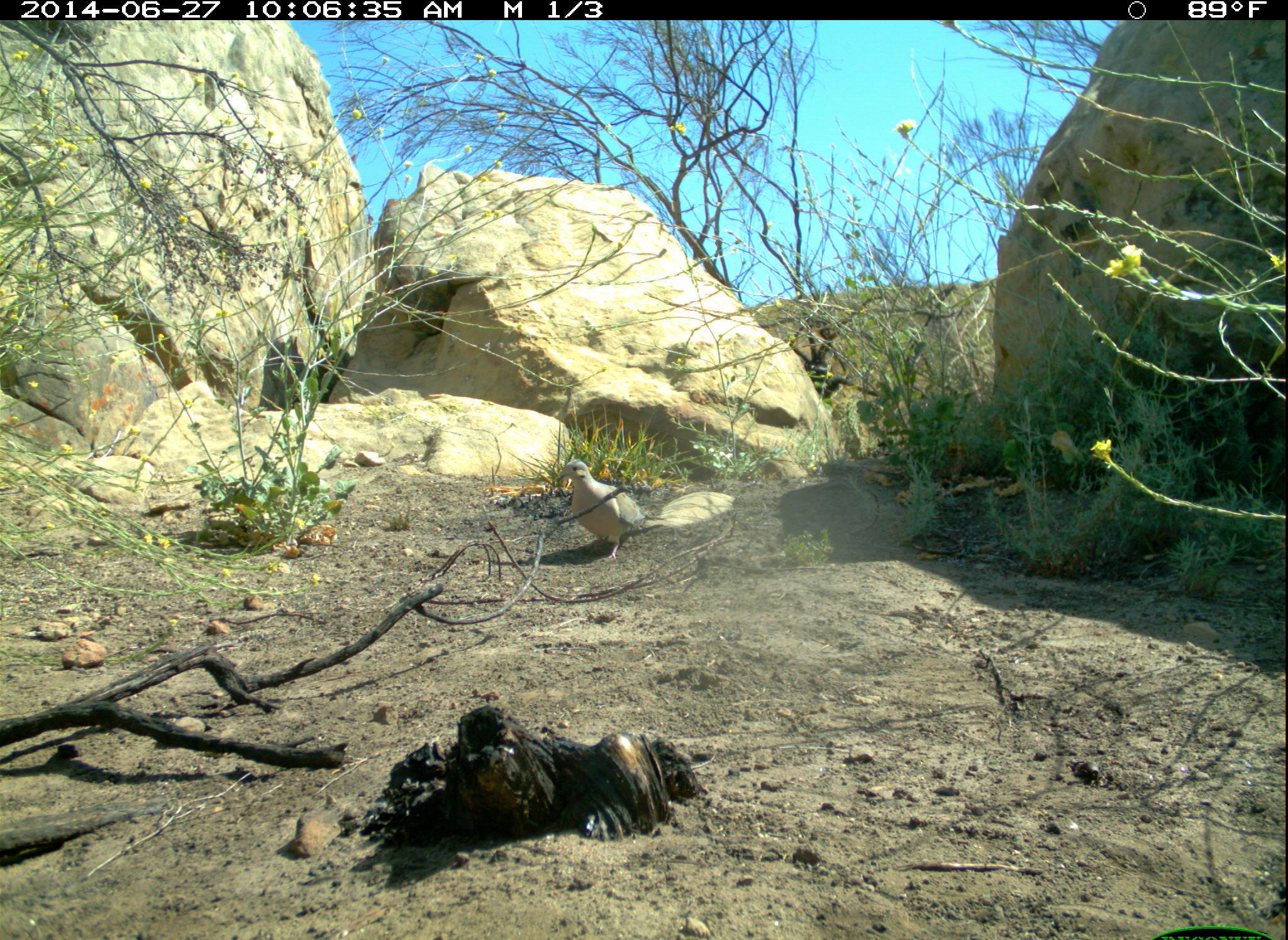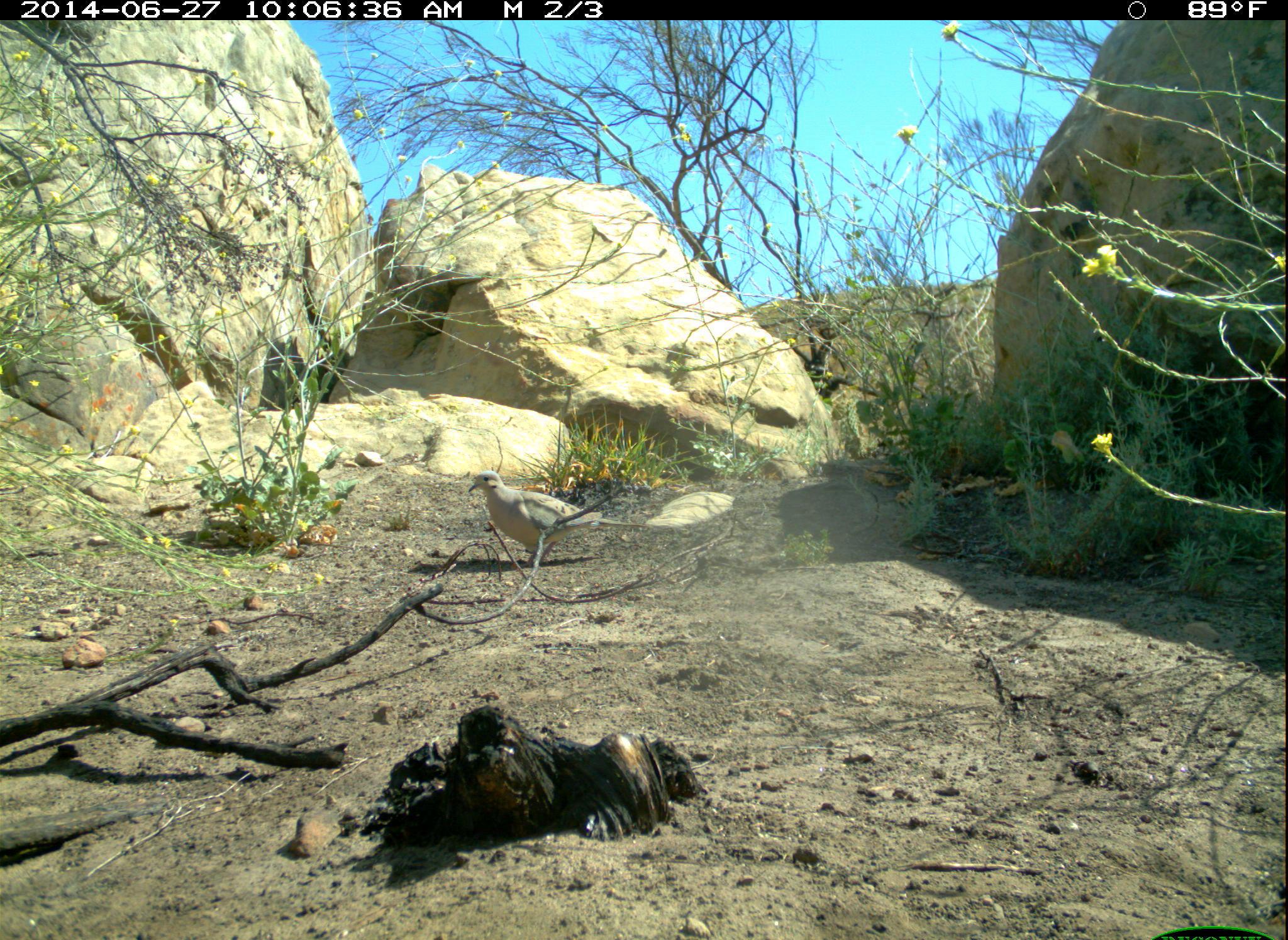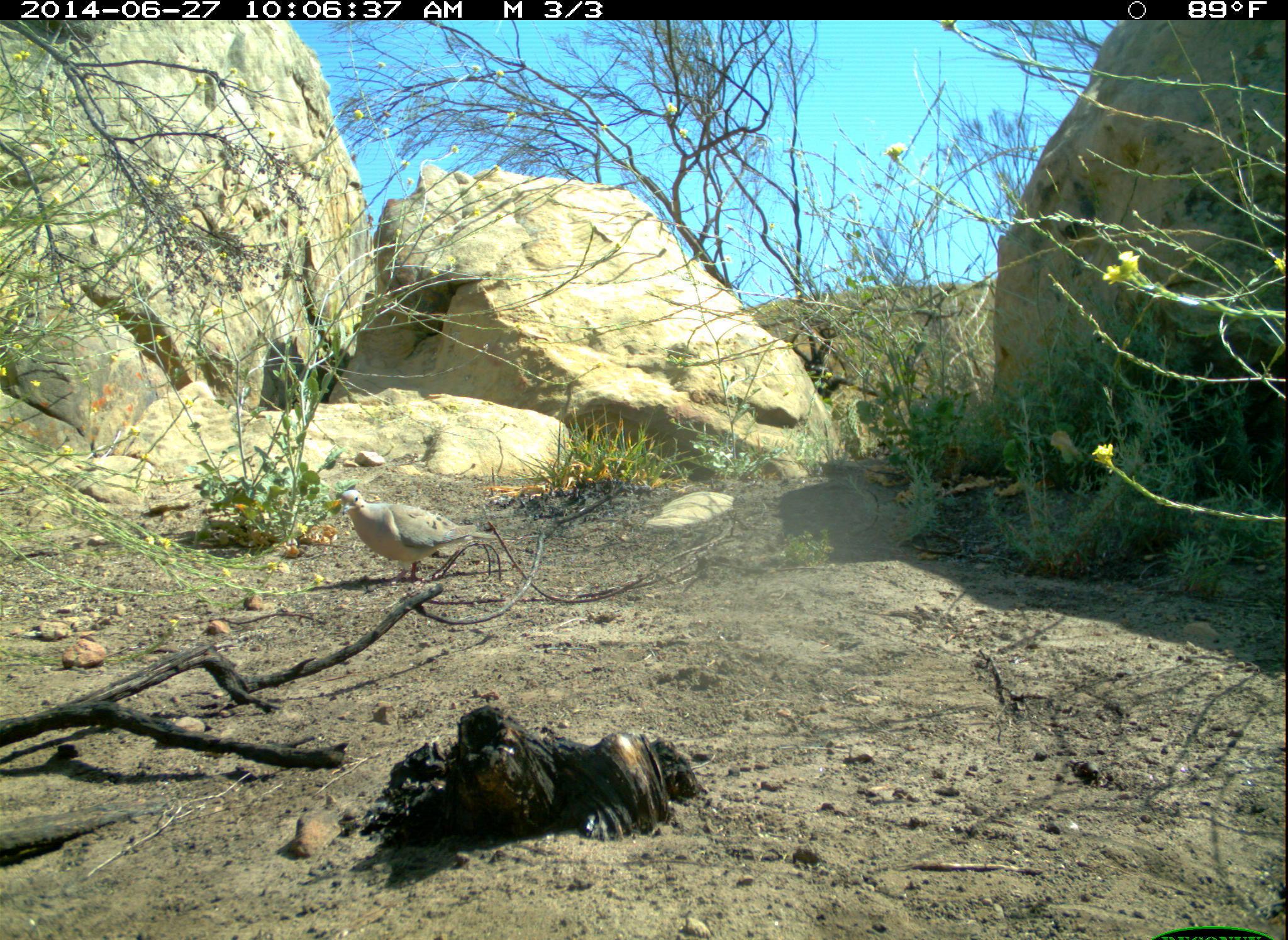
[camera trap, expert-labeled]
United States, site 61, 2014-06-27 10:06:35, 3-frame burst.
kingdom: Animalia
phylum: Chordata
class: Aves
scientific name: Aves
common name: bird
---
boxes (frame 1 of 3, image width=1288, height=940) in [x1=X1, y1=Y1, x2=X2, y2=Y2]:
bird: [x1=552, y1=446, x2=686, y2=575]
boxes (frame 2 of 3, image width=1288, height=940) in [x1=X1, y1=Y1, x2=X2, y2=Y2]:
bird: [x1=464, y1=454, x2=647, y2=577]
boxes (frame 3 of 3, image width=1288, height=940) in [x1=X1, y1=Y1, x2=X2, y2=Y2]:
bird: [x1=333, y1=483, x2=506, y2=592]